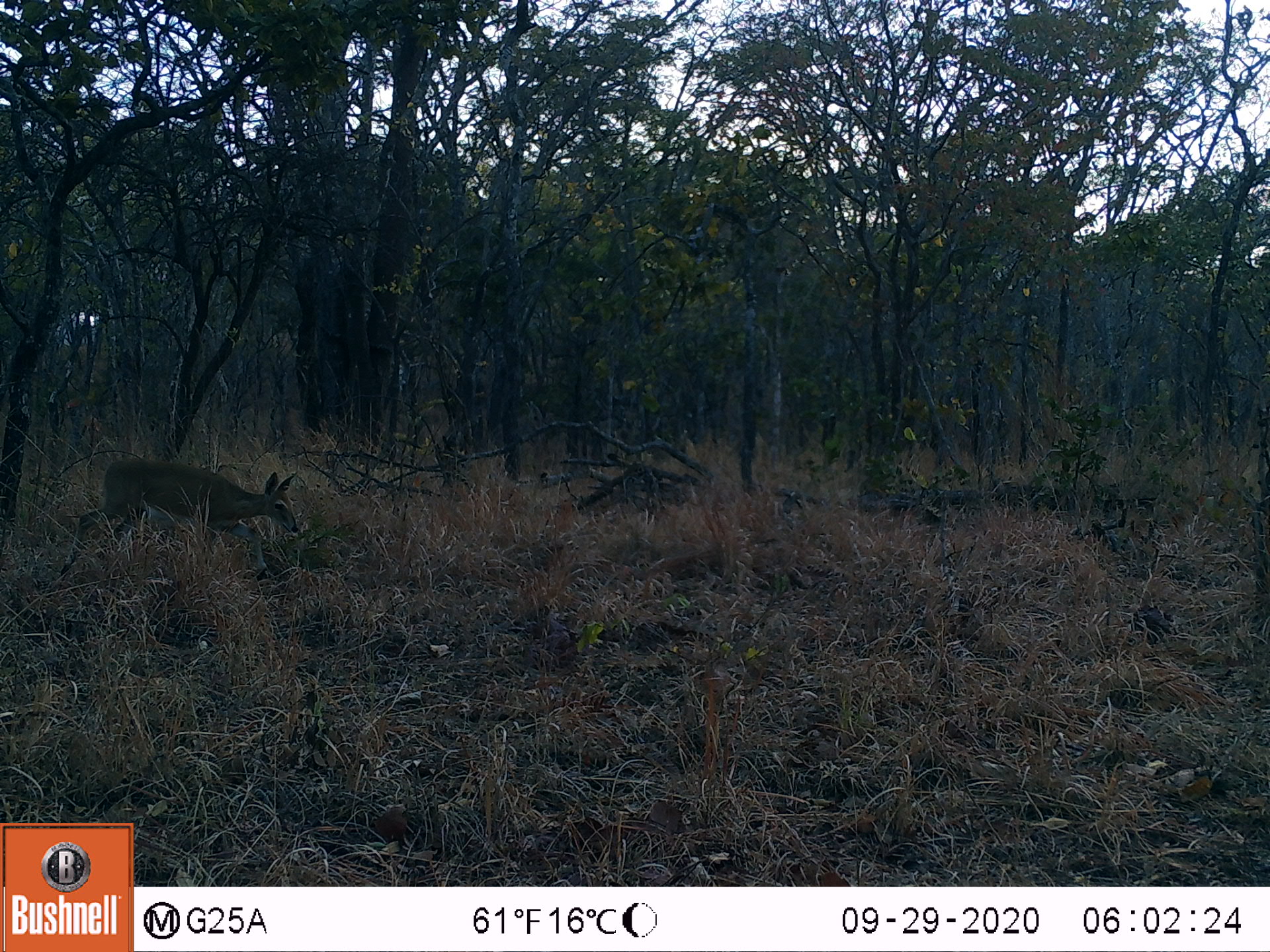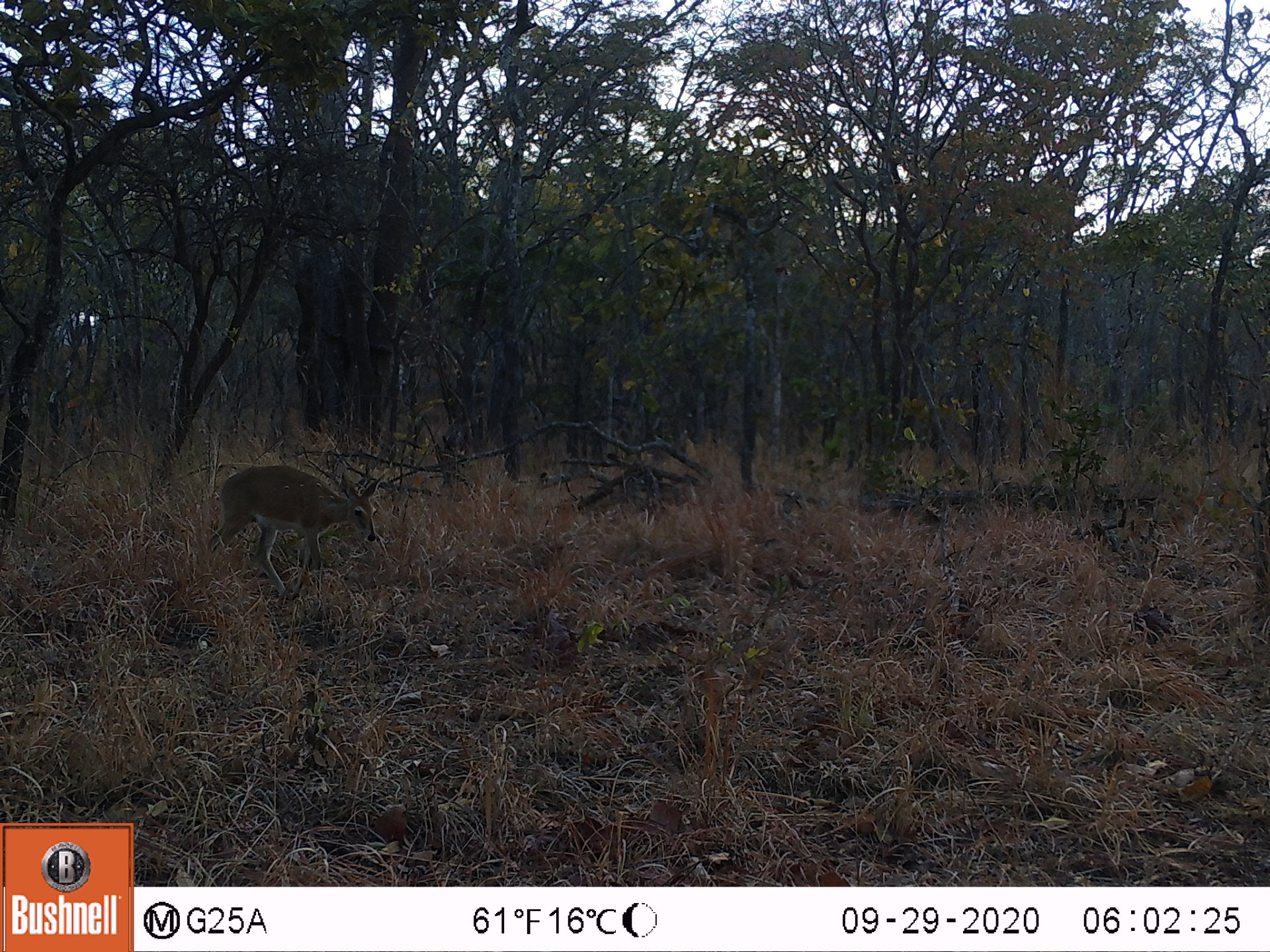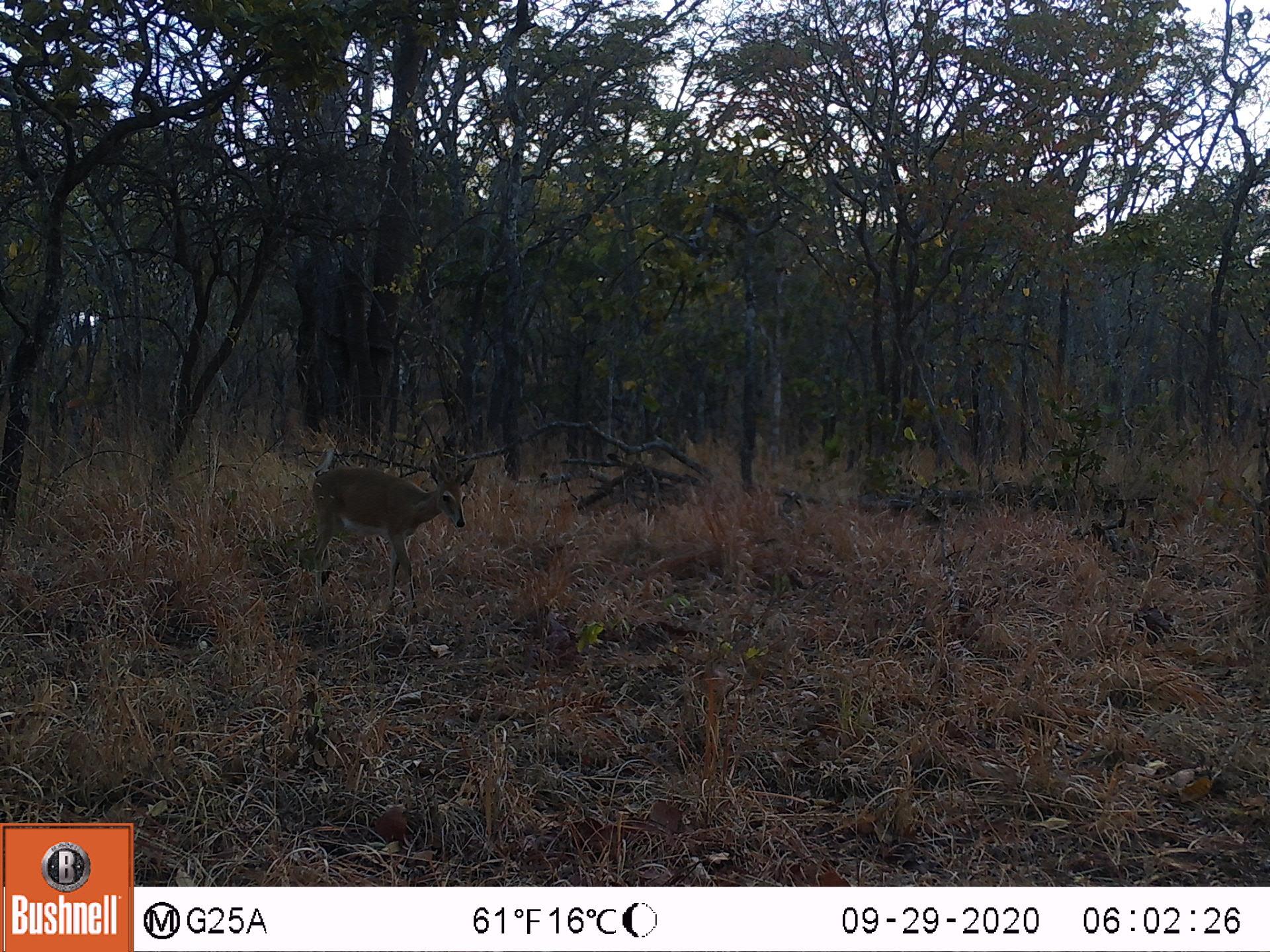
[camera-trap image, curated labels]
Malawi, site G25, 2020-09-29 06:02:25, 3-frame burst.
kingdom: Animalia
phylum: Chordata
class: Mammalia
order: Artiodactyla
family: Bovidae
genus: Sylvicapra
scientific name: Sylvicapra grimmia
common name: common duiker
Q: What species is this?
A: Common duiker (Sylvicapra grimmia).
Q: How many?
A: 1.